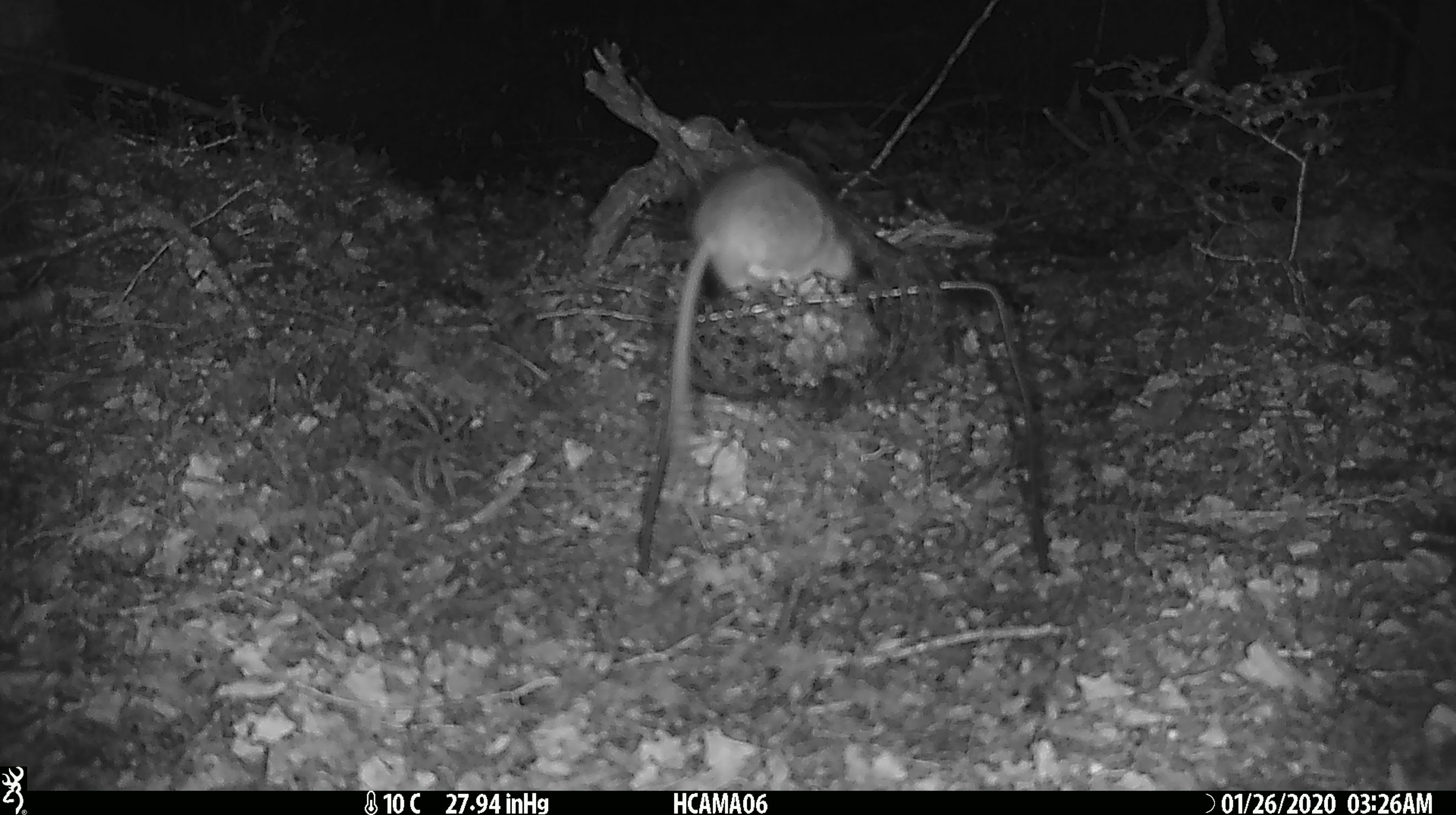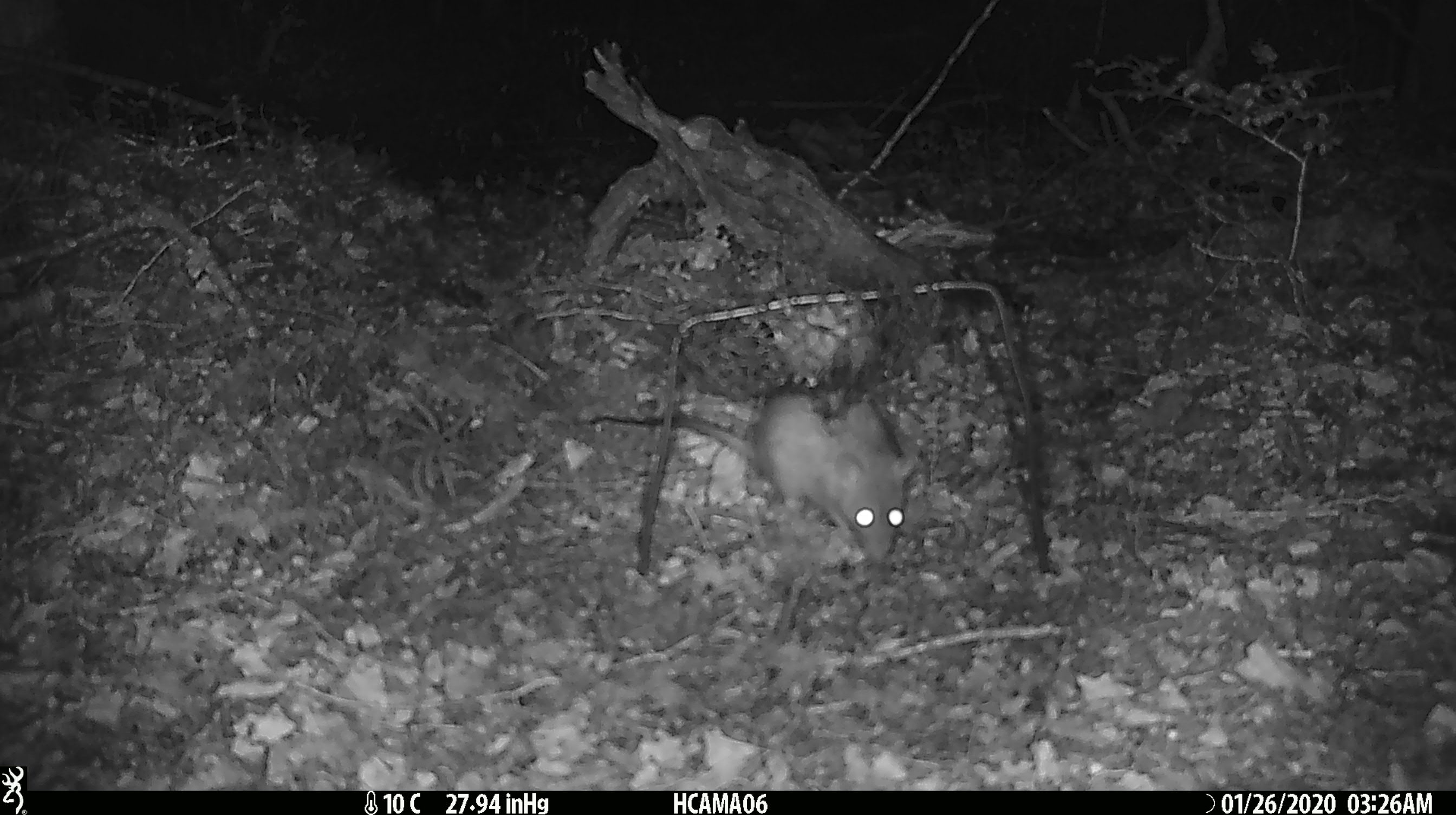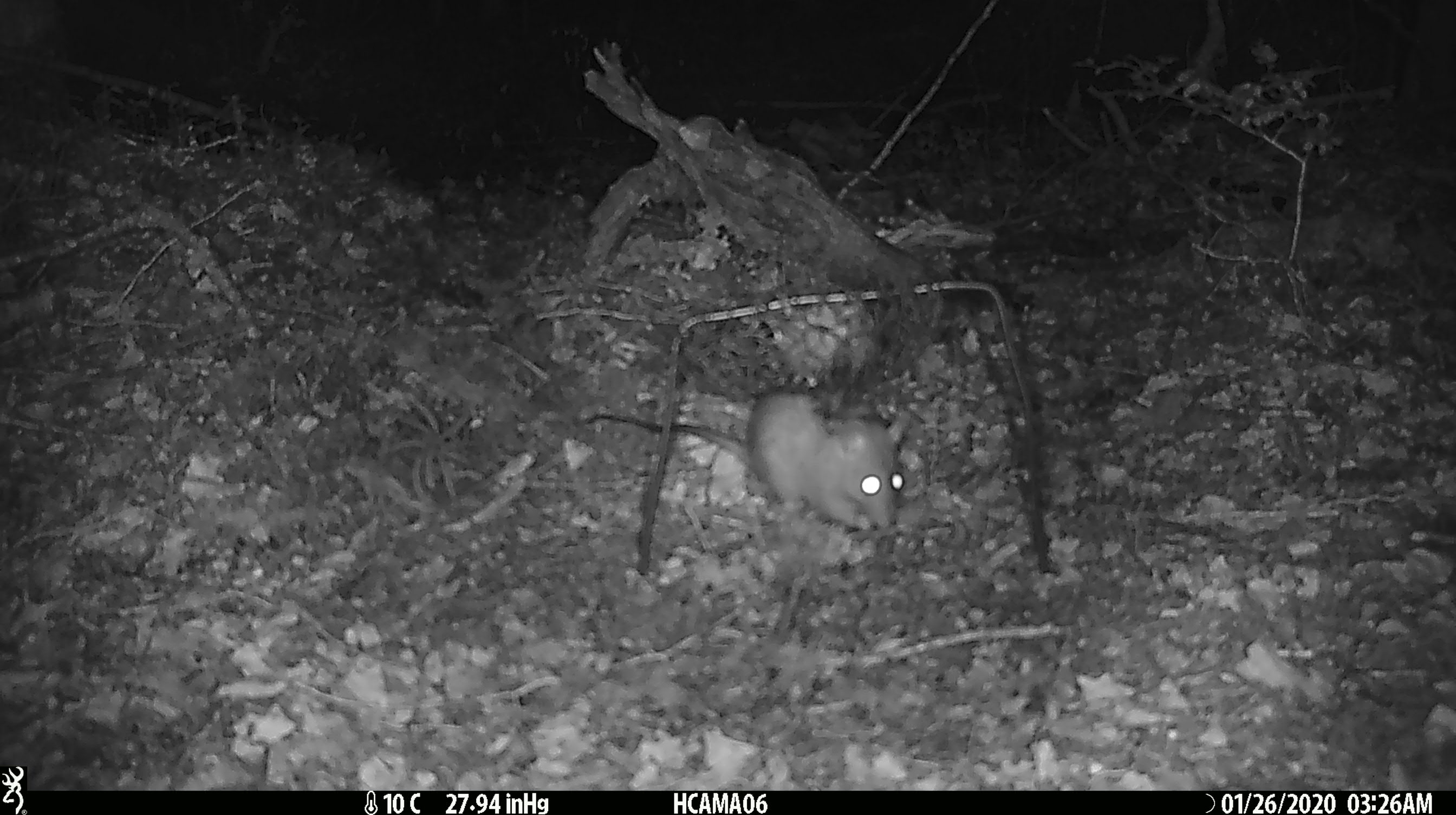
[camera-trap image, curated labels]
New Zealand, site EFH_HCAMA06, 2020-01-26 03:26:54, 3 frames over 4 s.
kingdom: Animalia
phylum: Chordata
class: Mammalia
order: Rodentia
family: Muridae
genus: Rattus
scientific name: Rattus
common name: rat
Rat (Rattus).